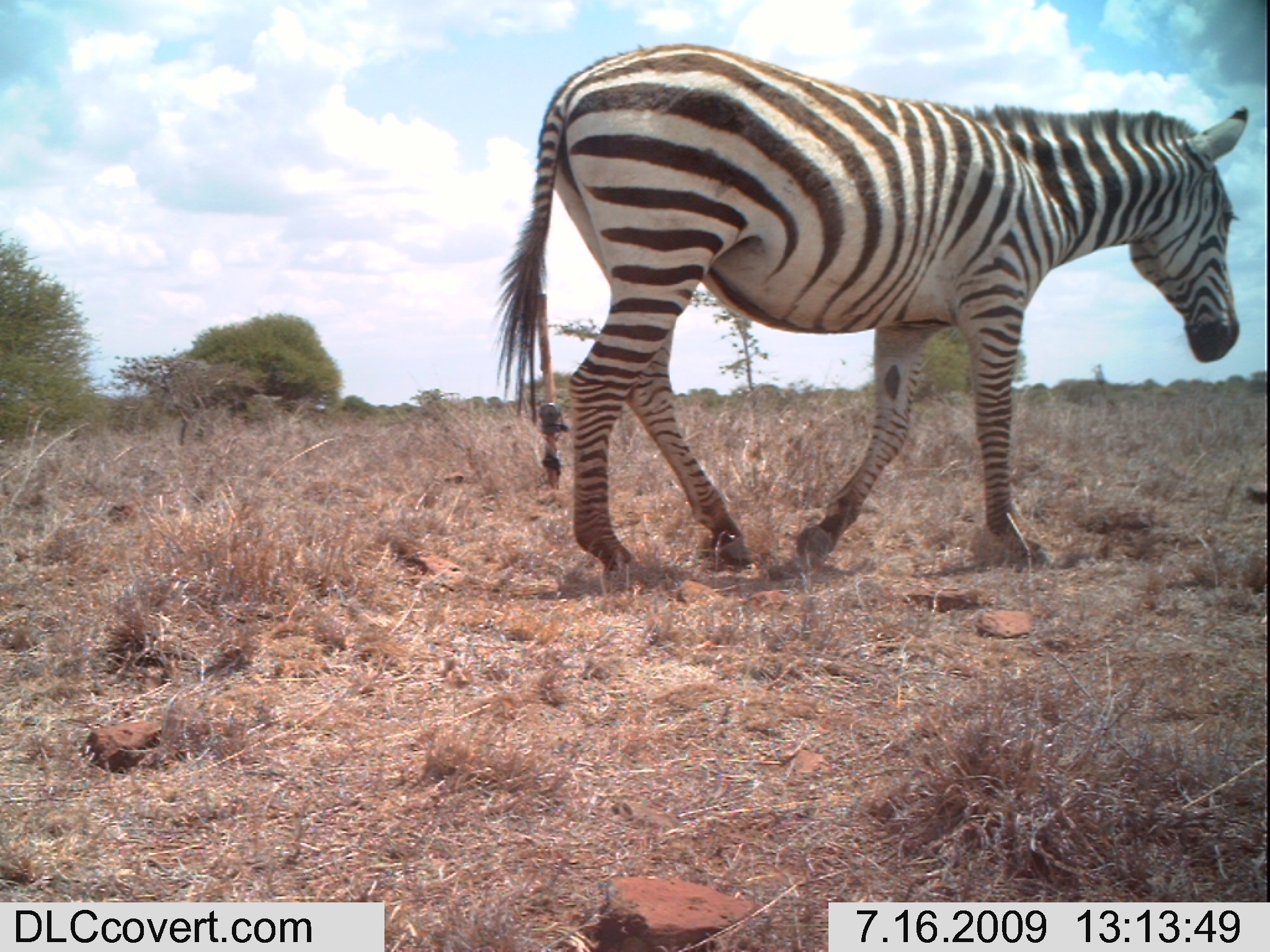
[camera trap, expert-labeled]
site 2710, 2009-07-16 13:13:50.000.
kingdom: Animalia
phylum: Chordata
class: Mammalia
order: Perissodactyla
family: Equidae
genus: Equus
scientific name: Equus quagga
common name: plains zebra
Equus quagga (plains zebra), count 1.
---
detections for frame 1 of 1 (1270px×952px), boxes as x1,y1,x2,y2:
equus quagga: 493,41,1247,578